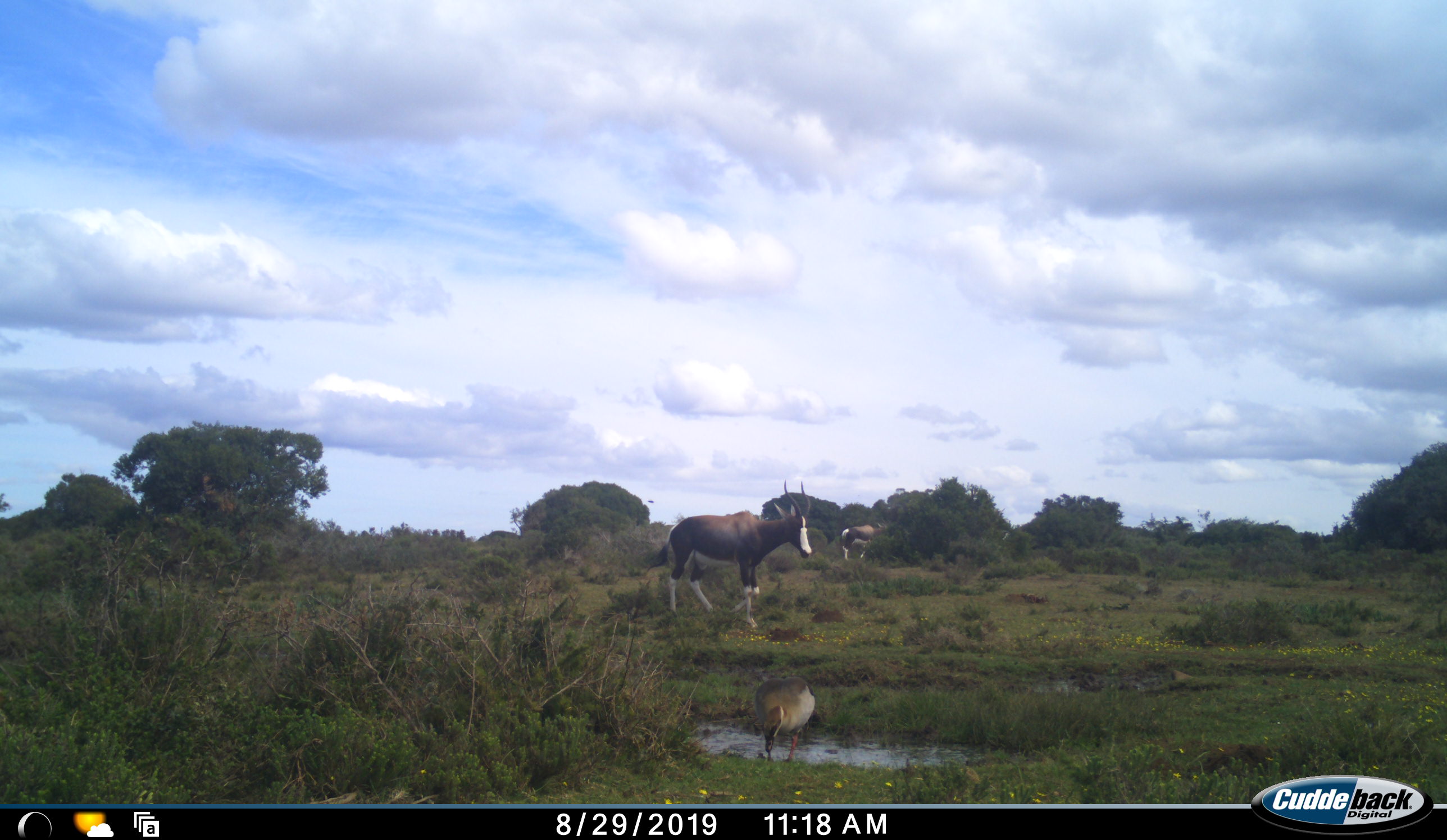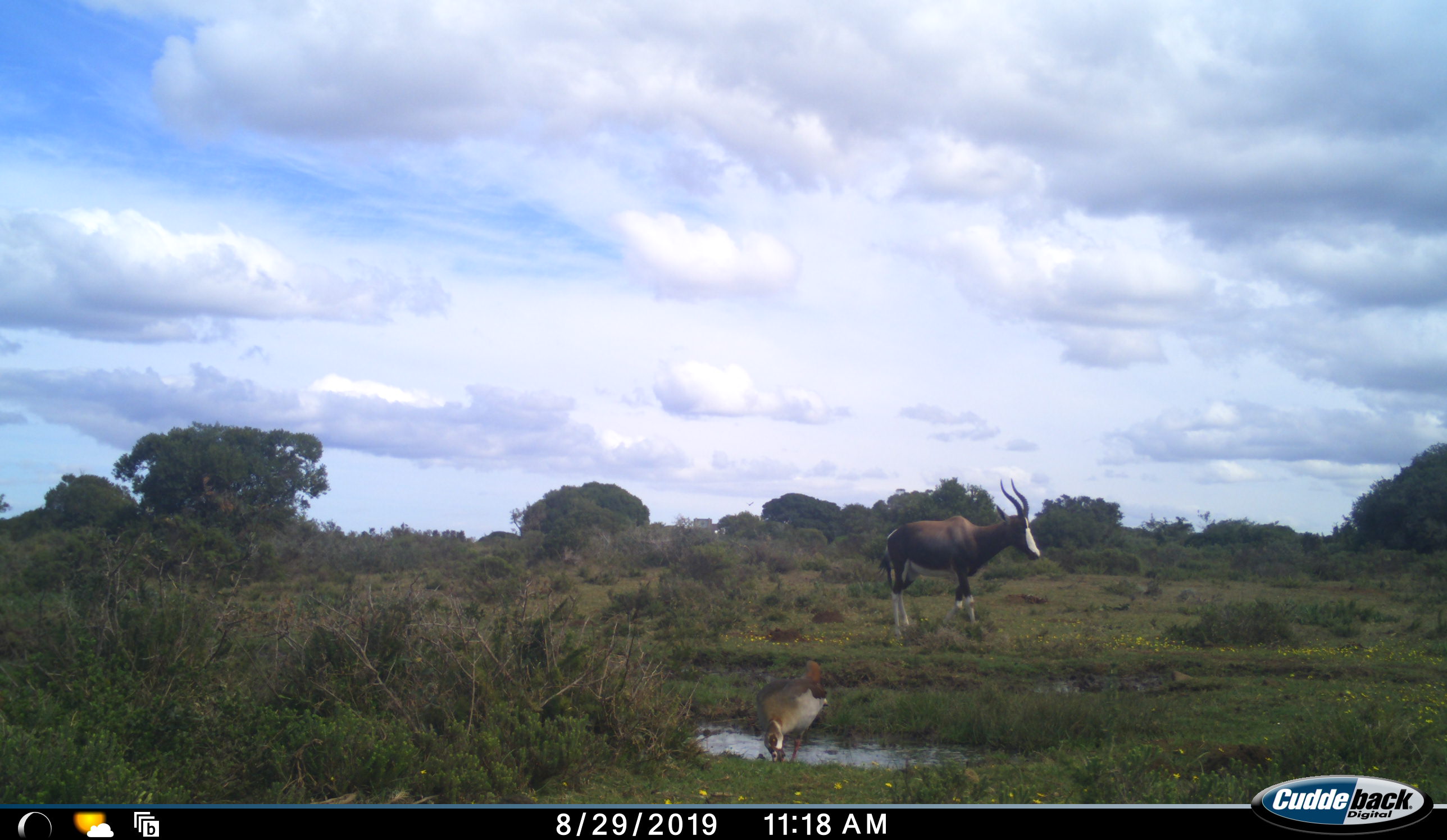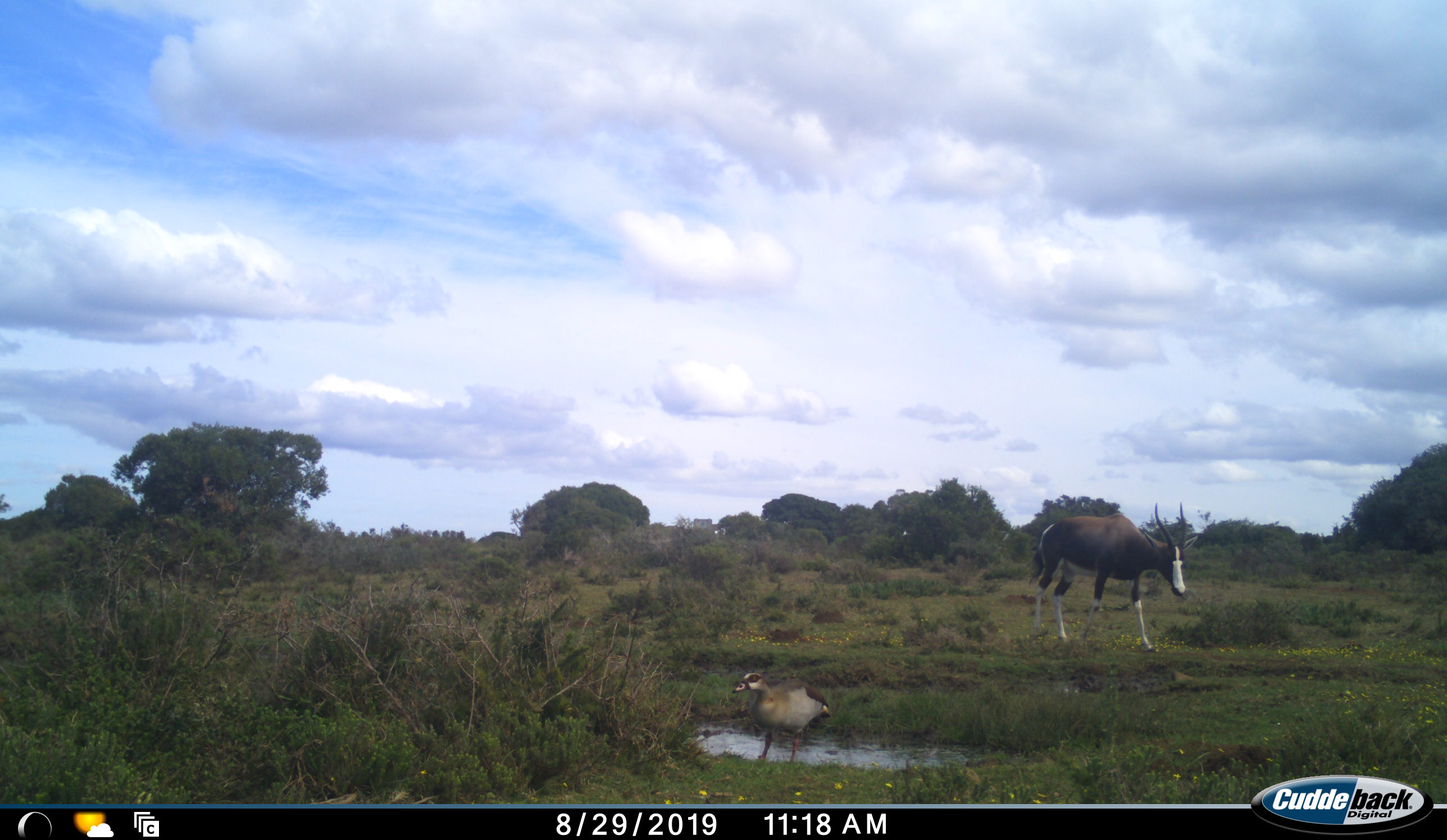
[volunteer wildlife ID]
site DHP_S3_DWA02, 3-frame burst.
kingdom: Animalia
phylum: Chordata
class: Aves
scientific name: Aves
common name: bird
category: birdother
Birdother (bird) (Aves), count 1. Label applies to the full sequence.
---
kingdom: Animalia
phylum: Chordata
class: Mammalia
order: Artiodactyla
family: Bovidae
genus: Damaliscus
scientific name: Damaliscus pygargus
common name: bontebok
Bontebok (Damaliscus pygargus), count 2. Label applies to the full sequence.